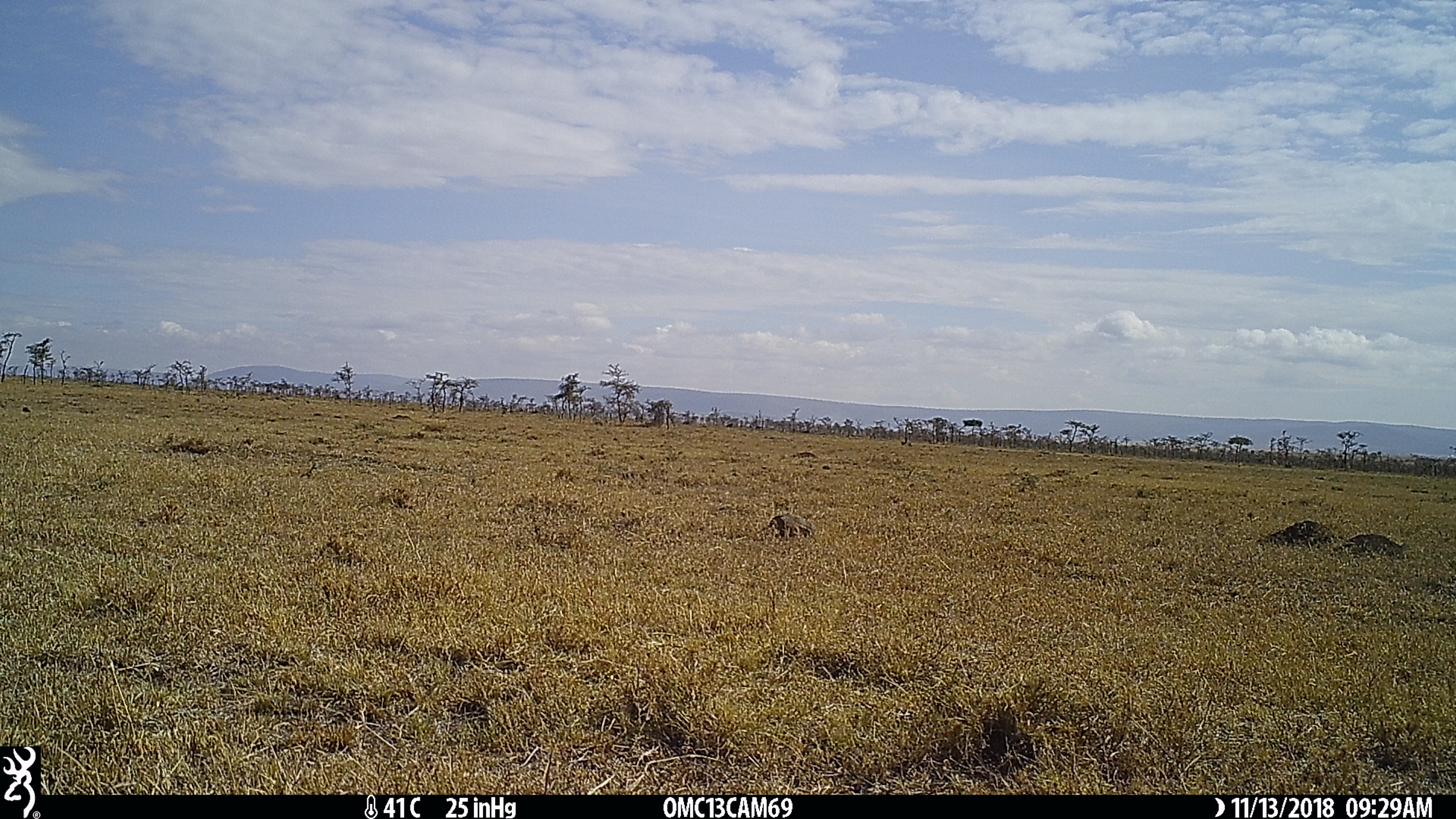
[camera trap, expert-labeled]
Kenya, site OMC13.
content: unidentified animal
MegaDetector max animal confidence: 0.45